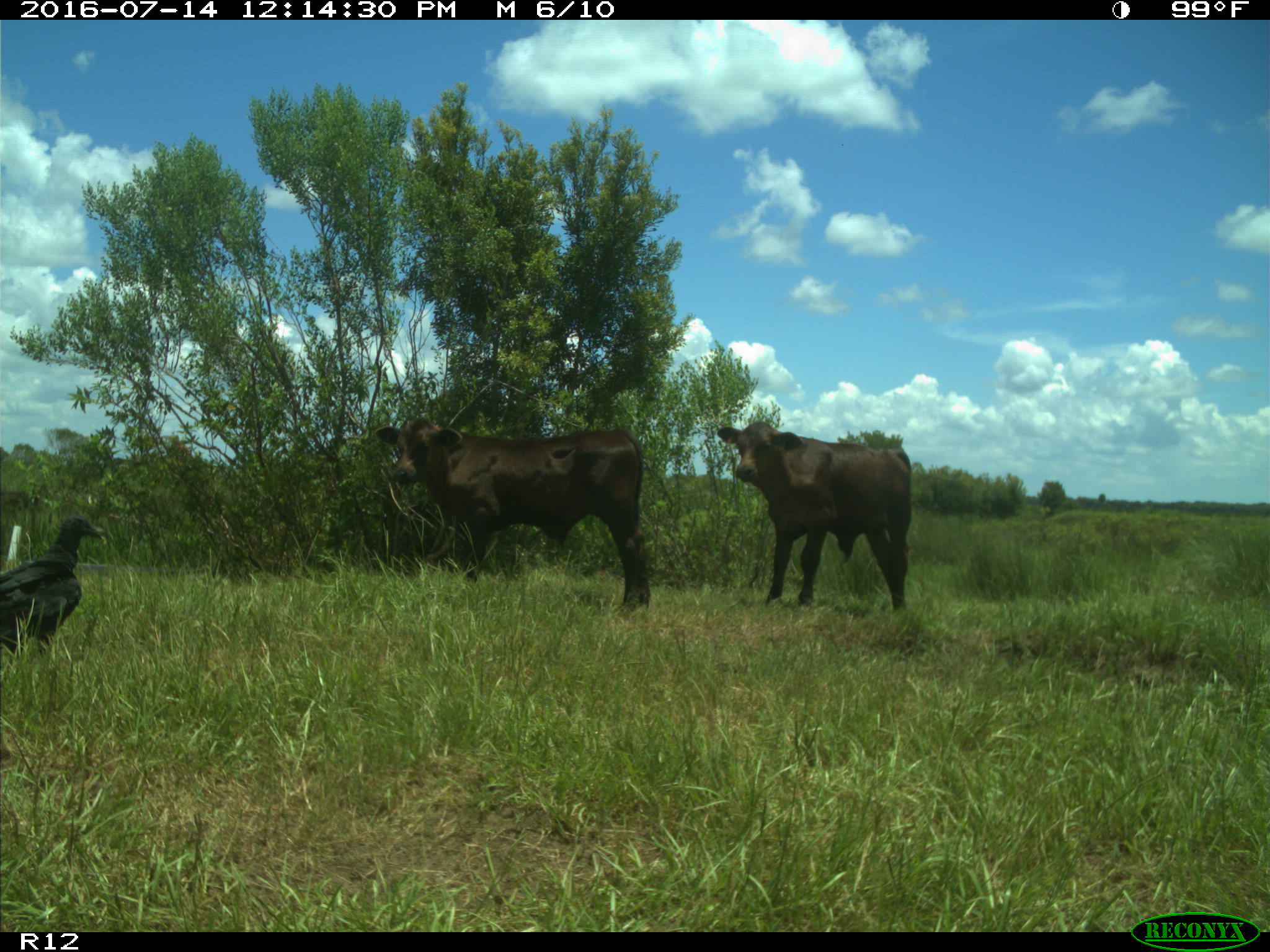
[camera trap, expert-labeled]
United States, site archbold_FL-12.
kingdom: Animalia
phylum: Chordata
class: Mammalia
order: Artiodactyla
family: Bovidae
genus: Bos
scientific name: Bos taurus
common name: domestic cow